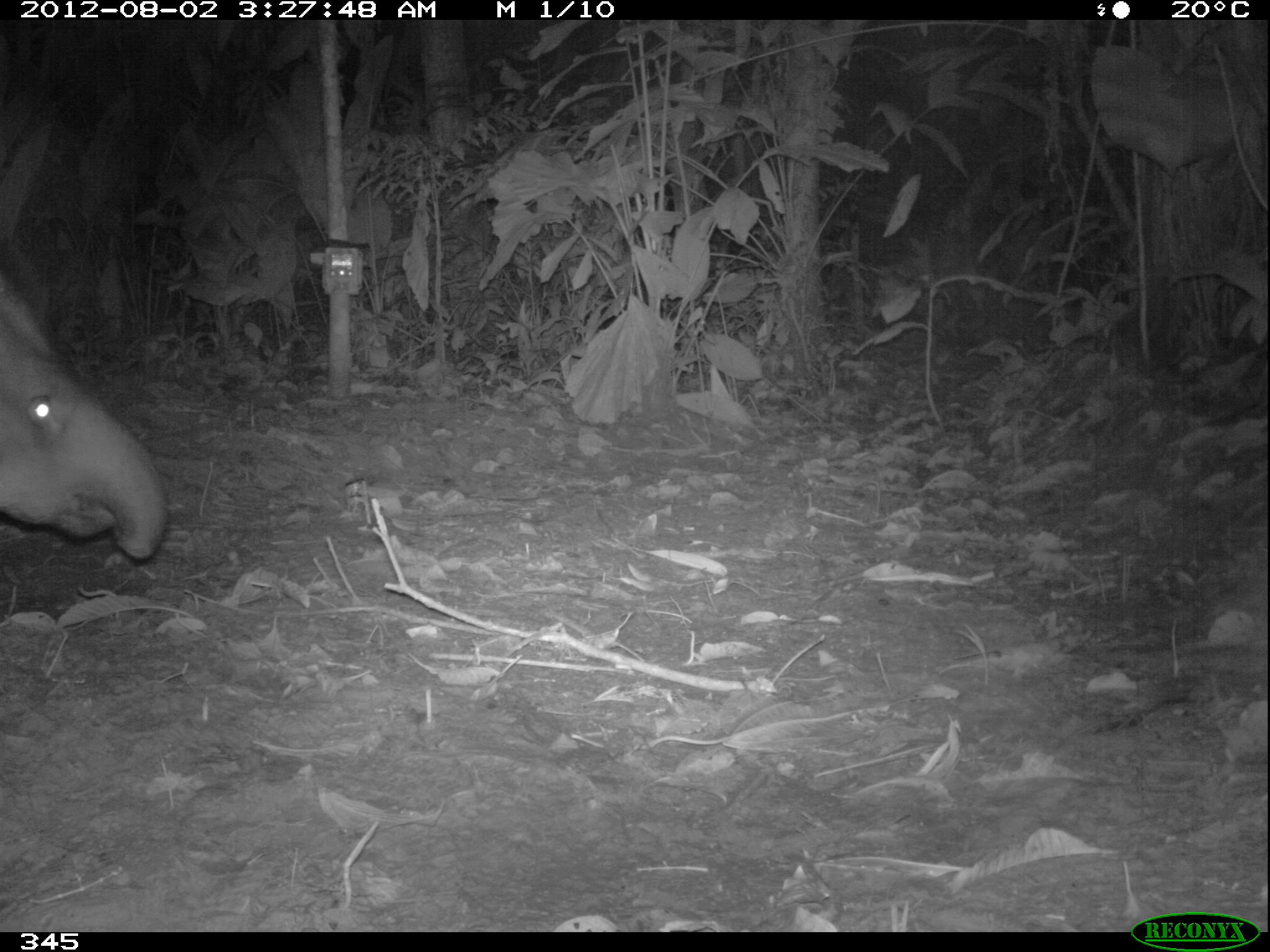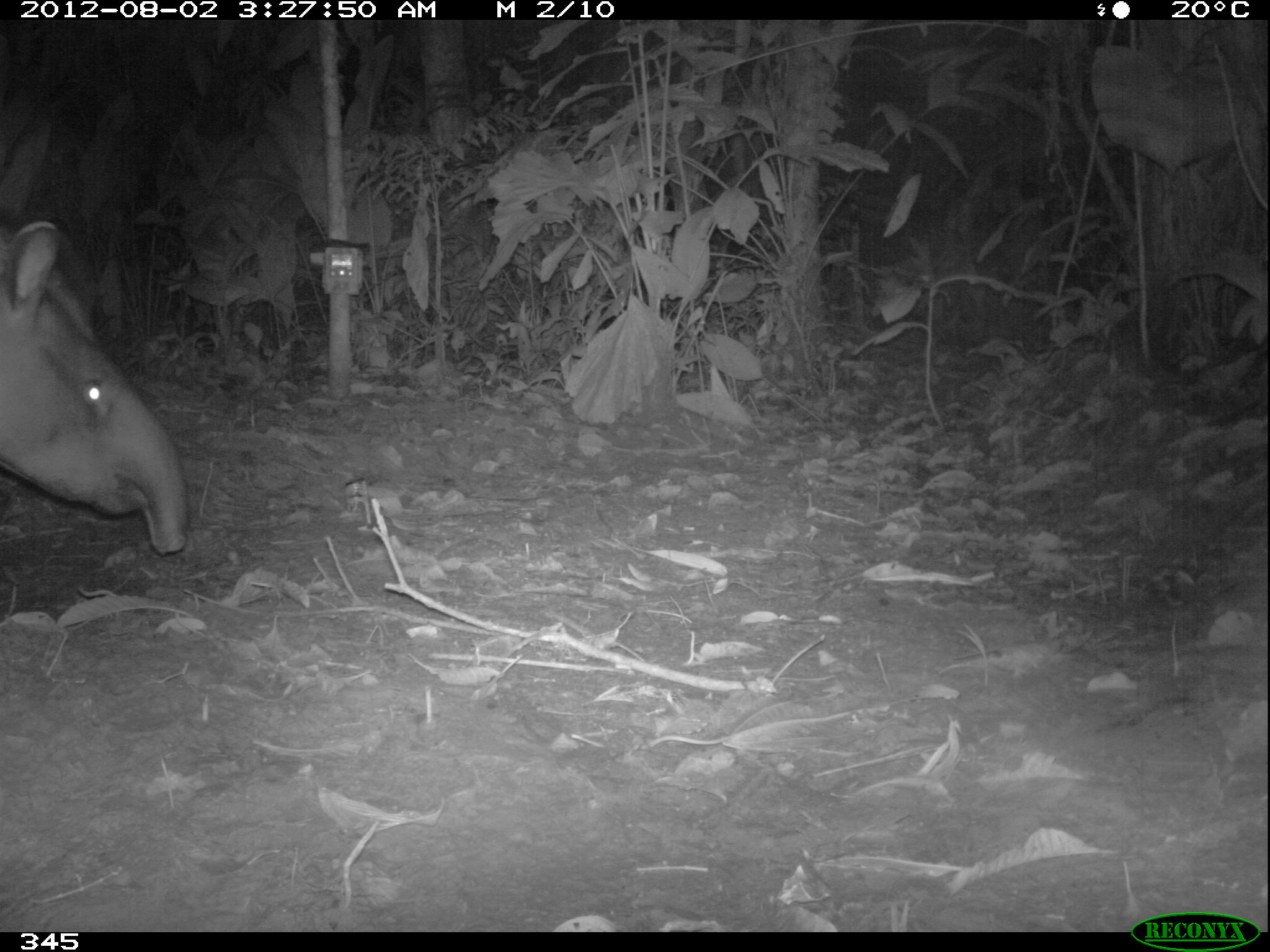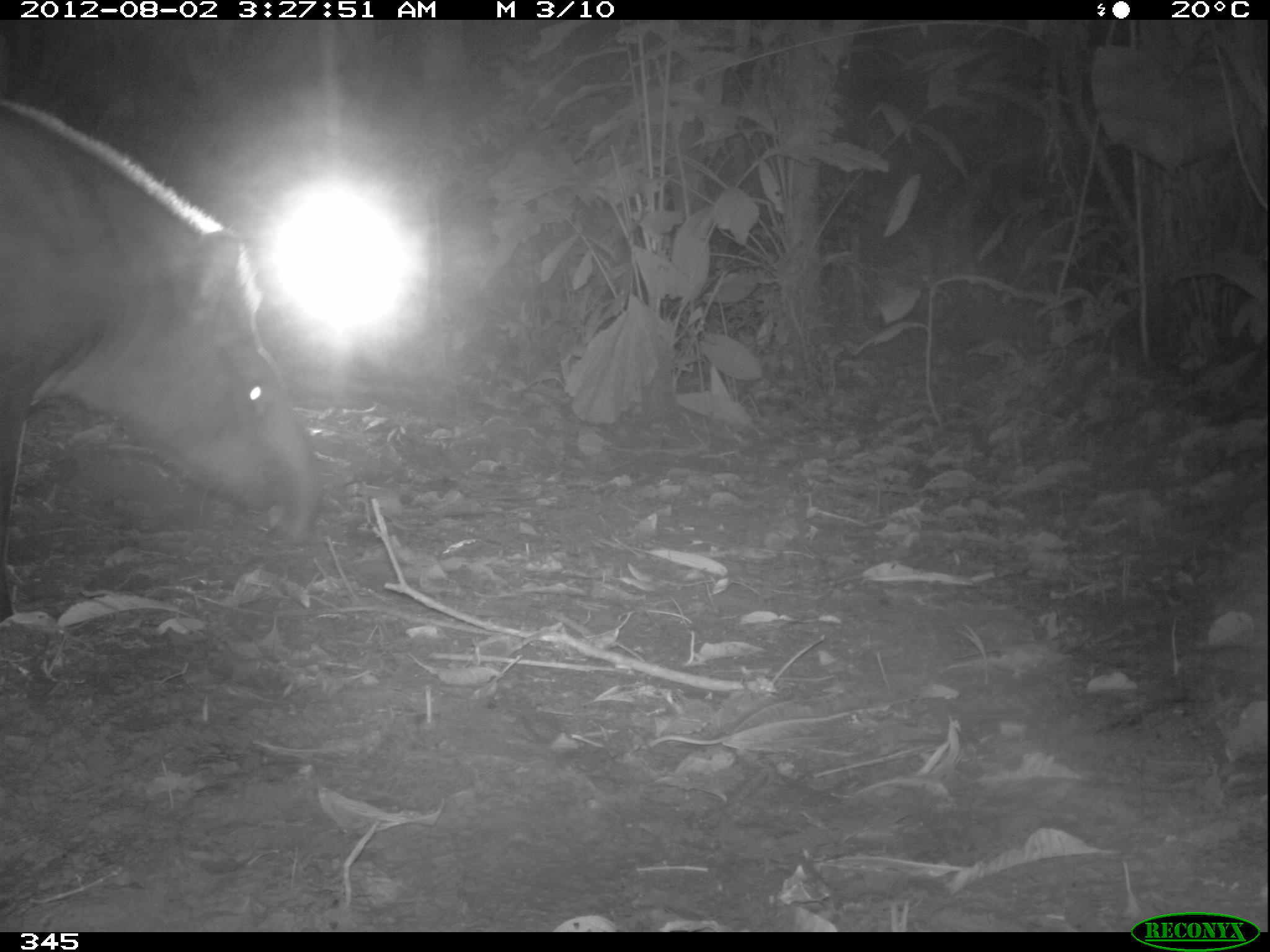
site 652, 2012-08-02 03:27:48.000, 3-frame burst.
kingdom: Animalia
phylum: Chordata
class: Mammalia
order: Perissodactyla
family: Tapiridae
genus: Tapirus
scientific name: Tapirus terrestris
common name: south american tapir